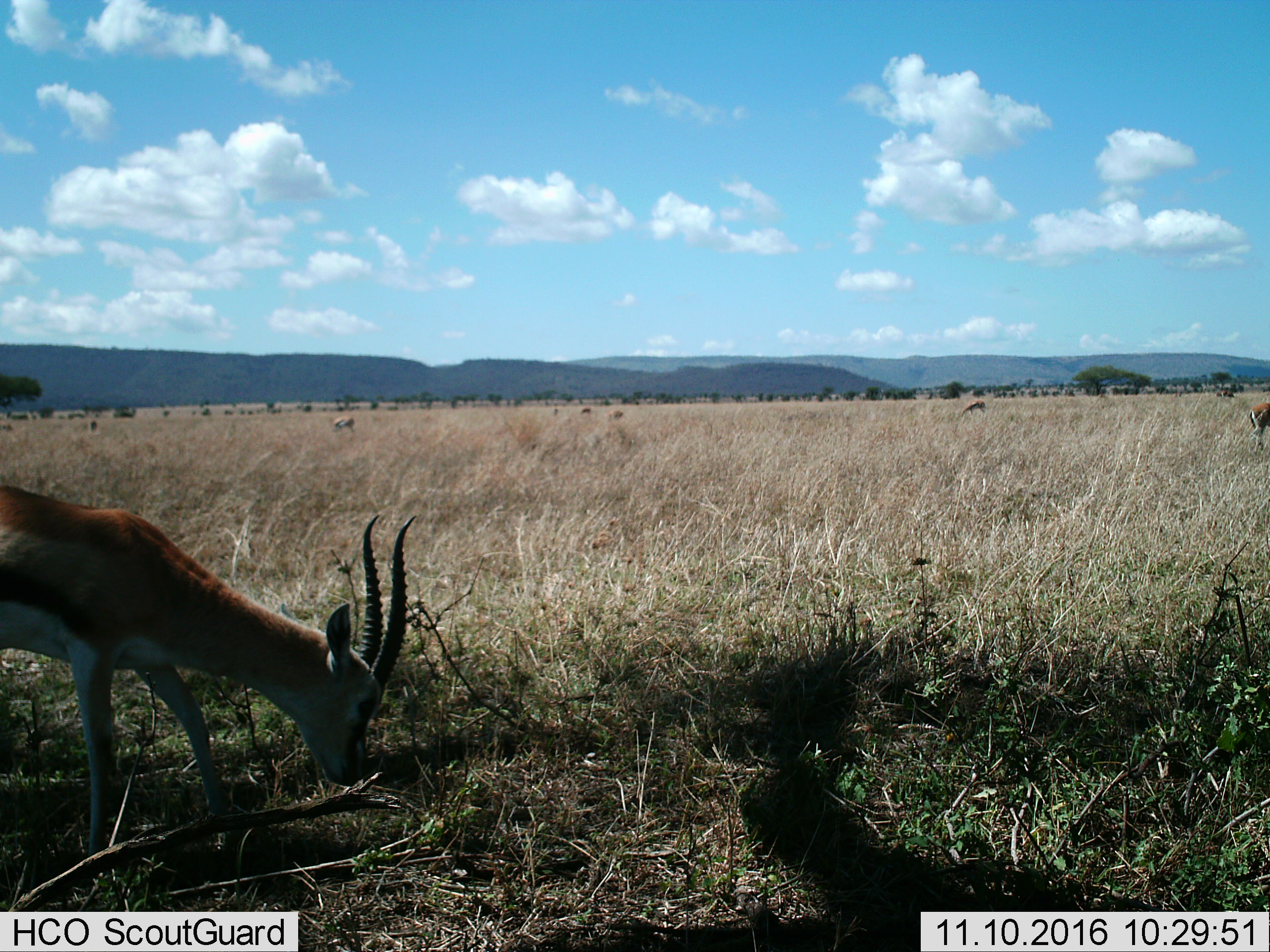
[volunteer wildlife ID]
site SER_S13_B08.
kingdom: Animalia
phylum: Chordata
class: Mammalia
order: Artiodactyla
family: Bovidae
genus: Eudorcas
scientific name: Eudorcas thomsonii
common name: thomson's gazelle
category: gazellethomsons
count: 1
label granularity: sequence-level